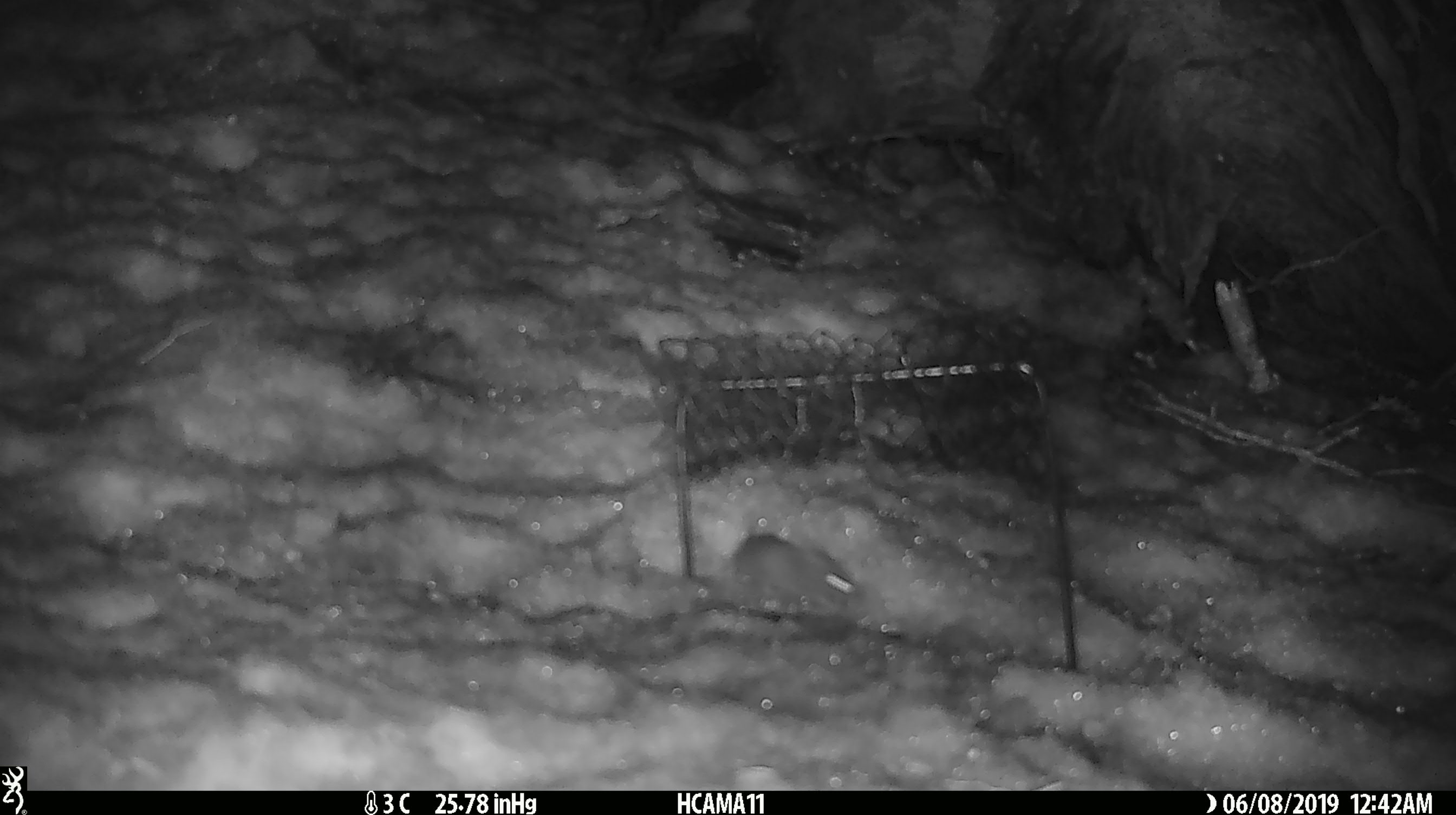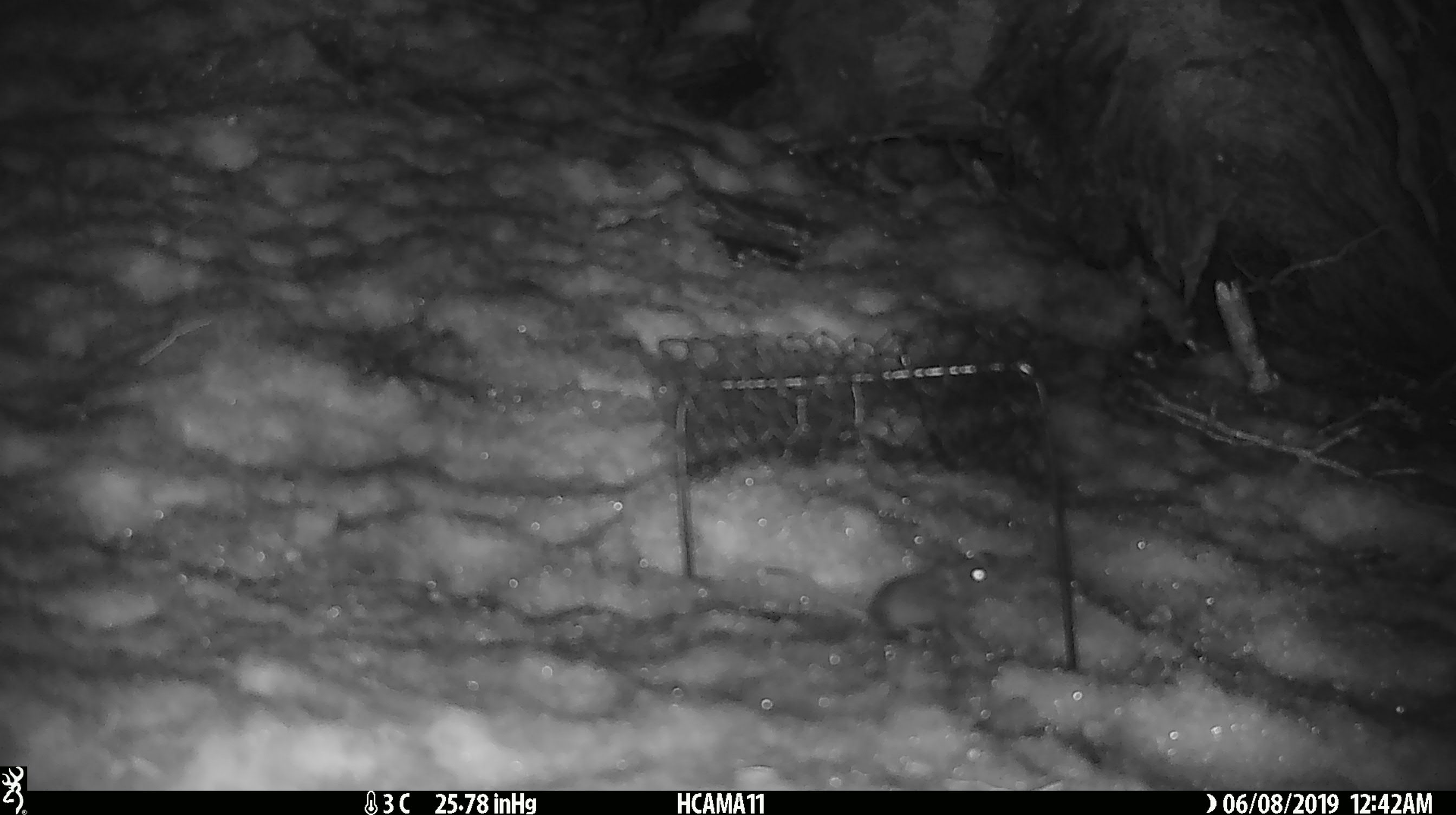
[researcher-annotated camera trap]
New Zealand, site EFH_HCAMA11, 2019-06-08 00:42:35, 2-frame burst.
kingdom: Animalia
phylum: Chordata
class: Mammalia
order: Rodentia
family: Muridae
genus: Mus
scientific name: Mus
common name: mouse